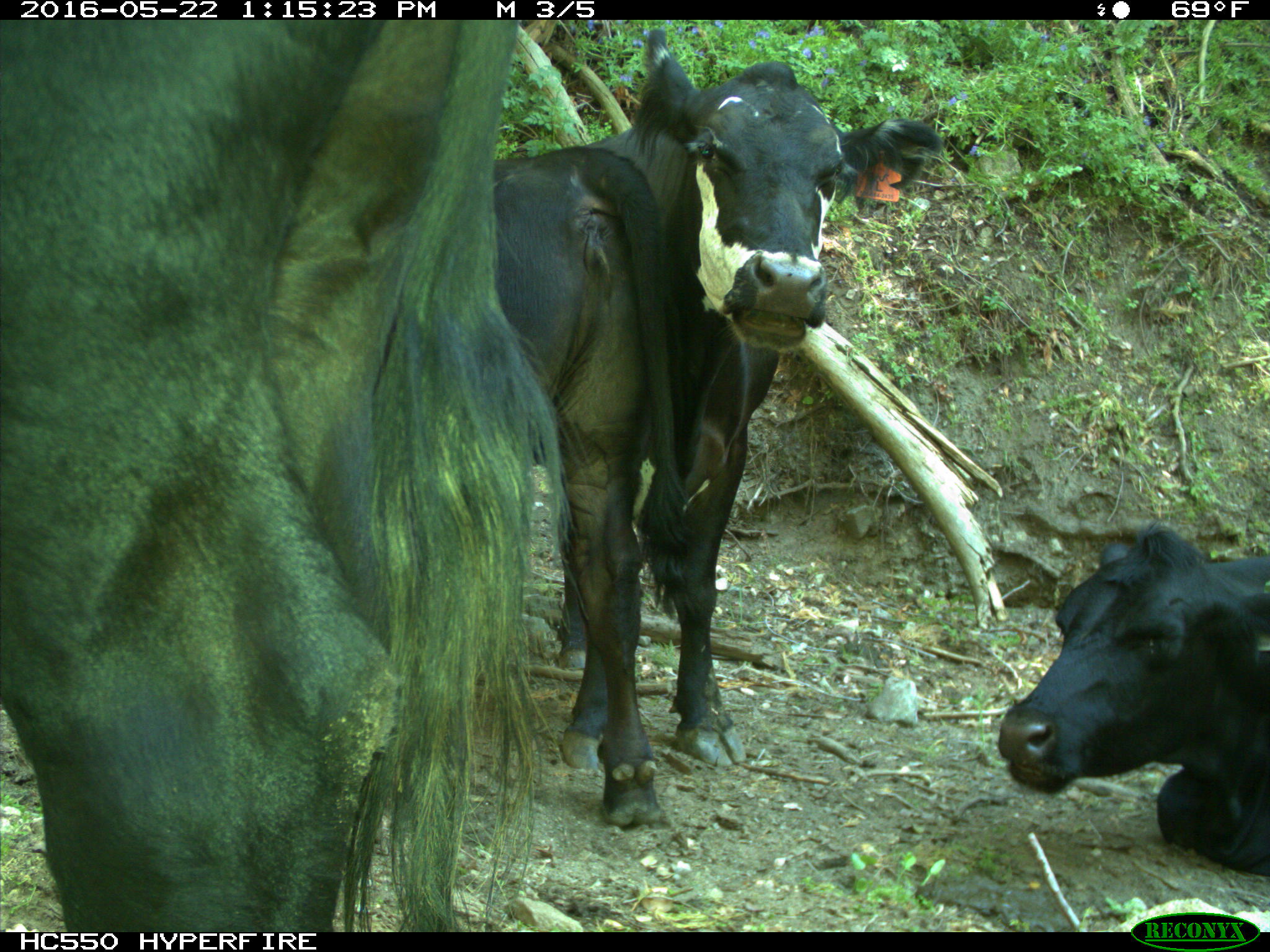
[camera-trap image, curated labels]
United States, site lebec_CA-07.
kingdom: Animalia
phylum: Chordata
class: Mammalia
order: Artiodactyla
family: Bovidae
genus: Bos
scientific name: Bos taurus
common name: domestic cow